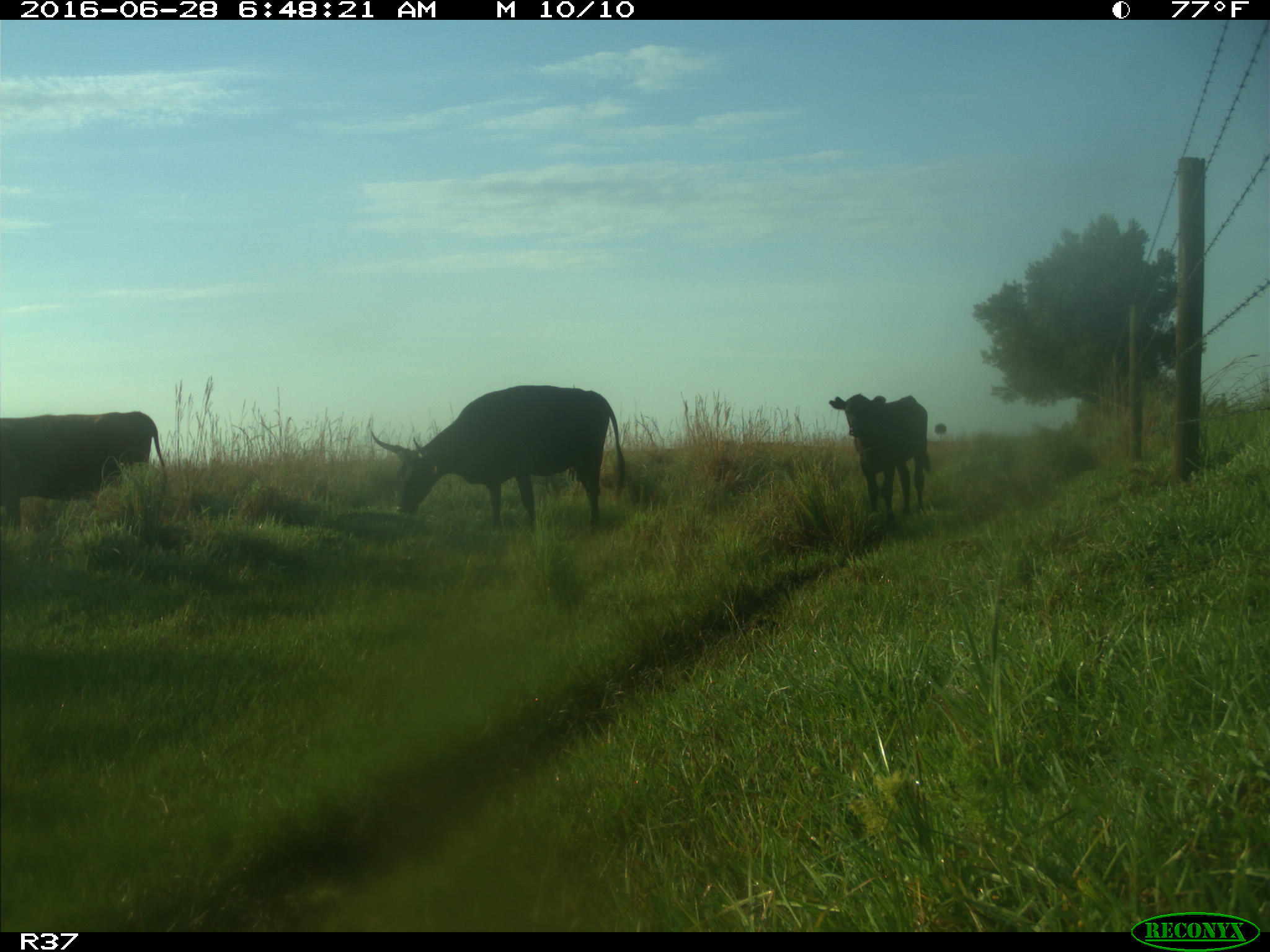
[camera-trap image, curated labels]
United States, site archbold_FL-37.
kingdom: Animalia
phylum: Chordata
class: Mammalia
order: Artiodactyla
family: Bovidae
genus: Bos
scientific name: Bos taurus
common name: domestic cow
Bos taurus (domestic cow).